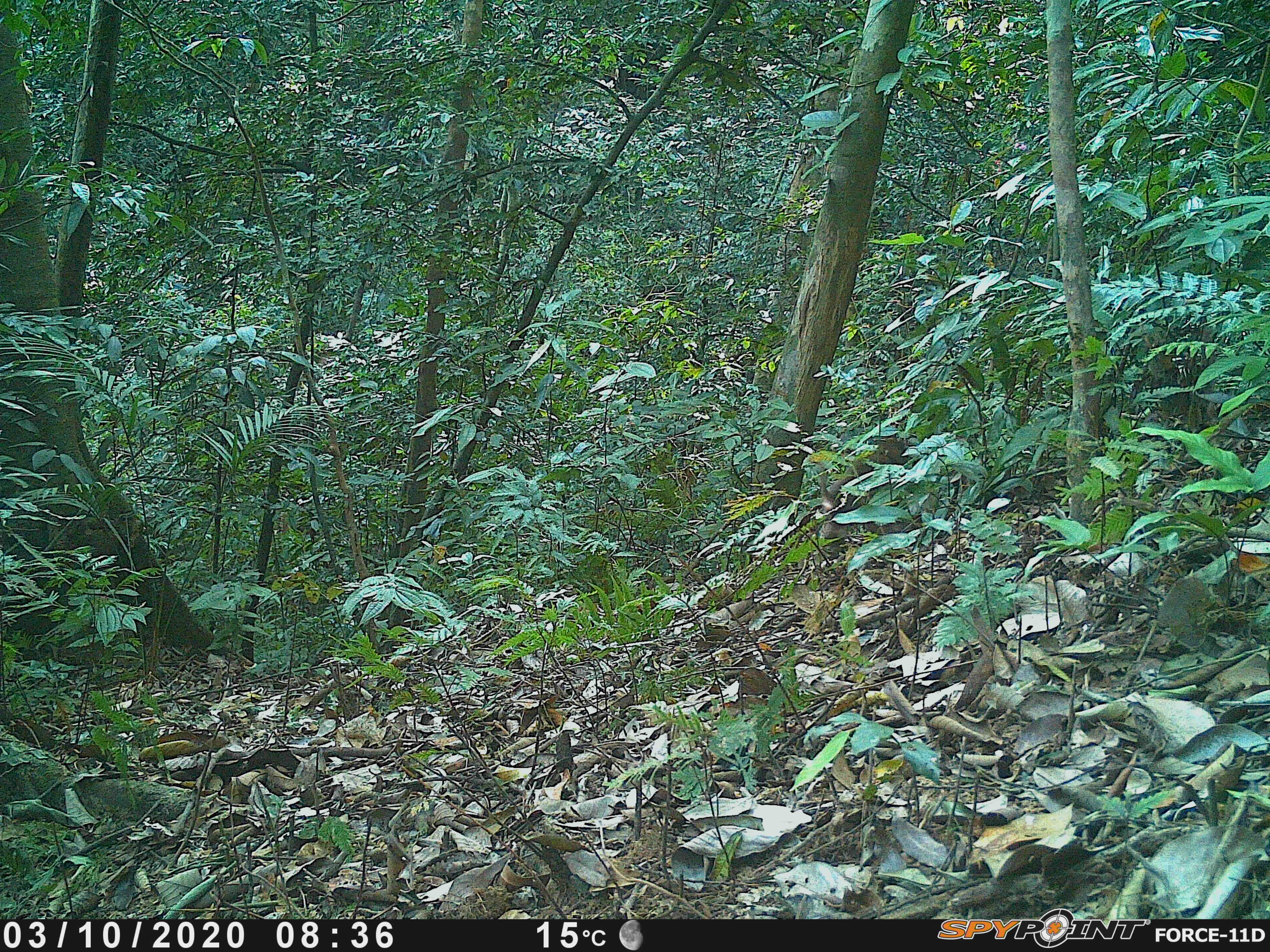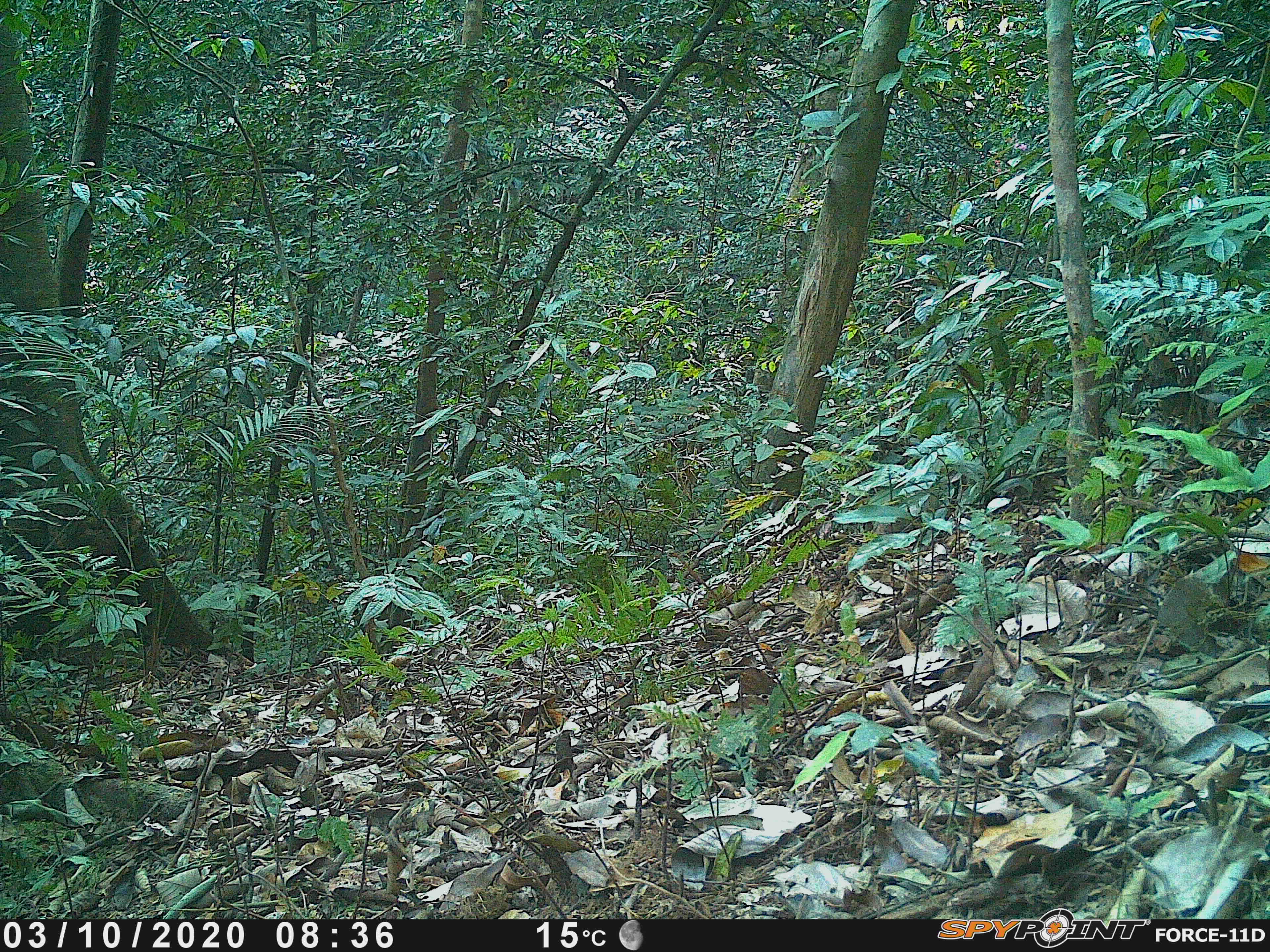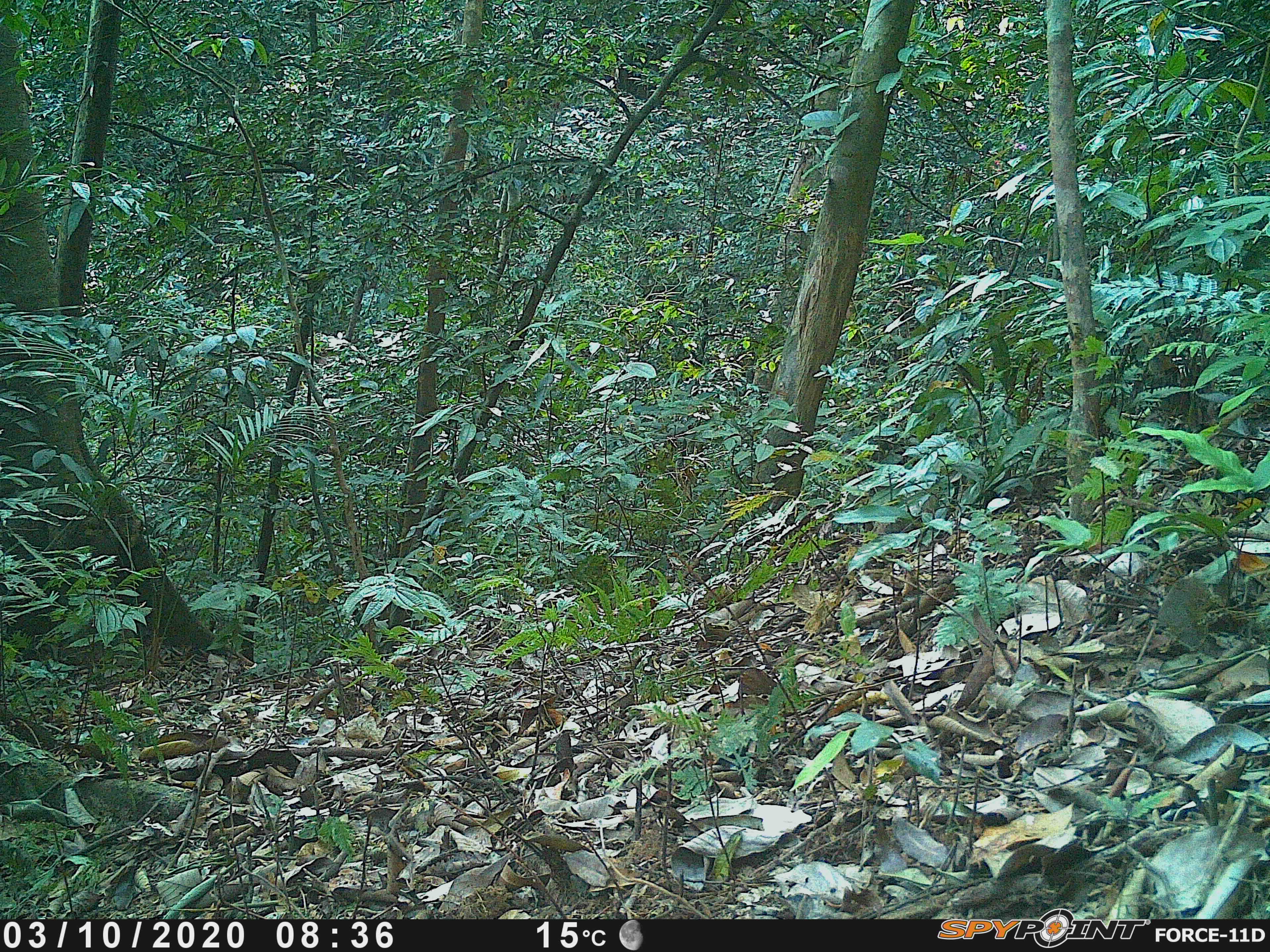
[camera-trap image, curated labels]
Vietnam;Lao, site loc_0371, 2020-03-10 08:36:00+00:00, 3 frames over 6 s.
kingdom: Animalia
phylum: Chordata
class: Mammalia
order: Primates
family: Cercopithecidae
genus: Macaca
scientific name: Macaca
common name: macaques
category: assam or rhesus macaque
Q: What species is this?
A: Assam or rhesus macaque (macaques) (Macaca).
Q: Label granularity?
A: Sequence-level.